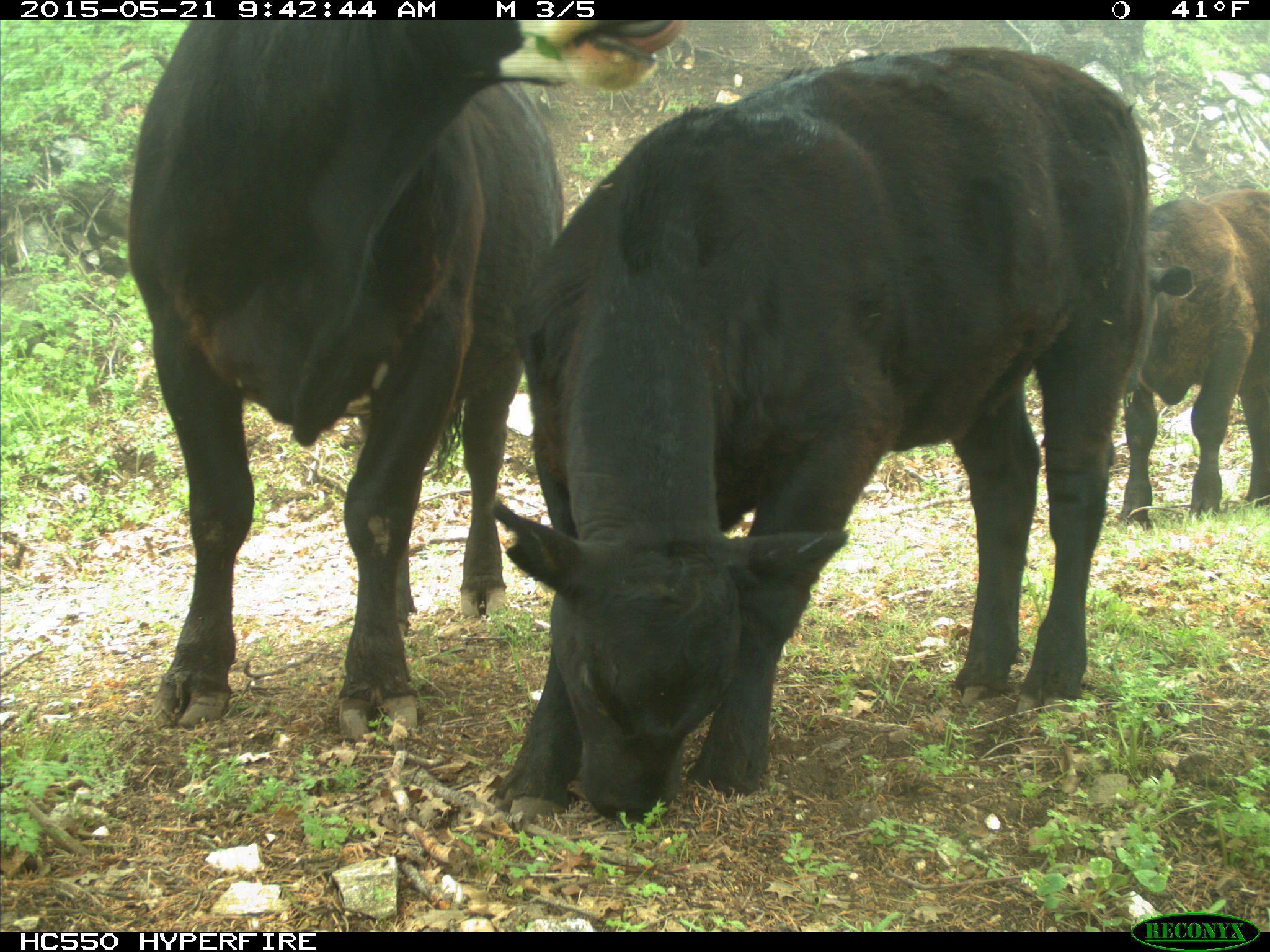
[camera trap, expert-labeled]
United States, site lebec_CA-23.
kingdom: Animalia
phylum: Chordata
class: Mammalia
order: Artiodactyla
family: Bovidae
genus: Bos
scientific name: Bos taurus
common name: domestic cow